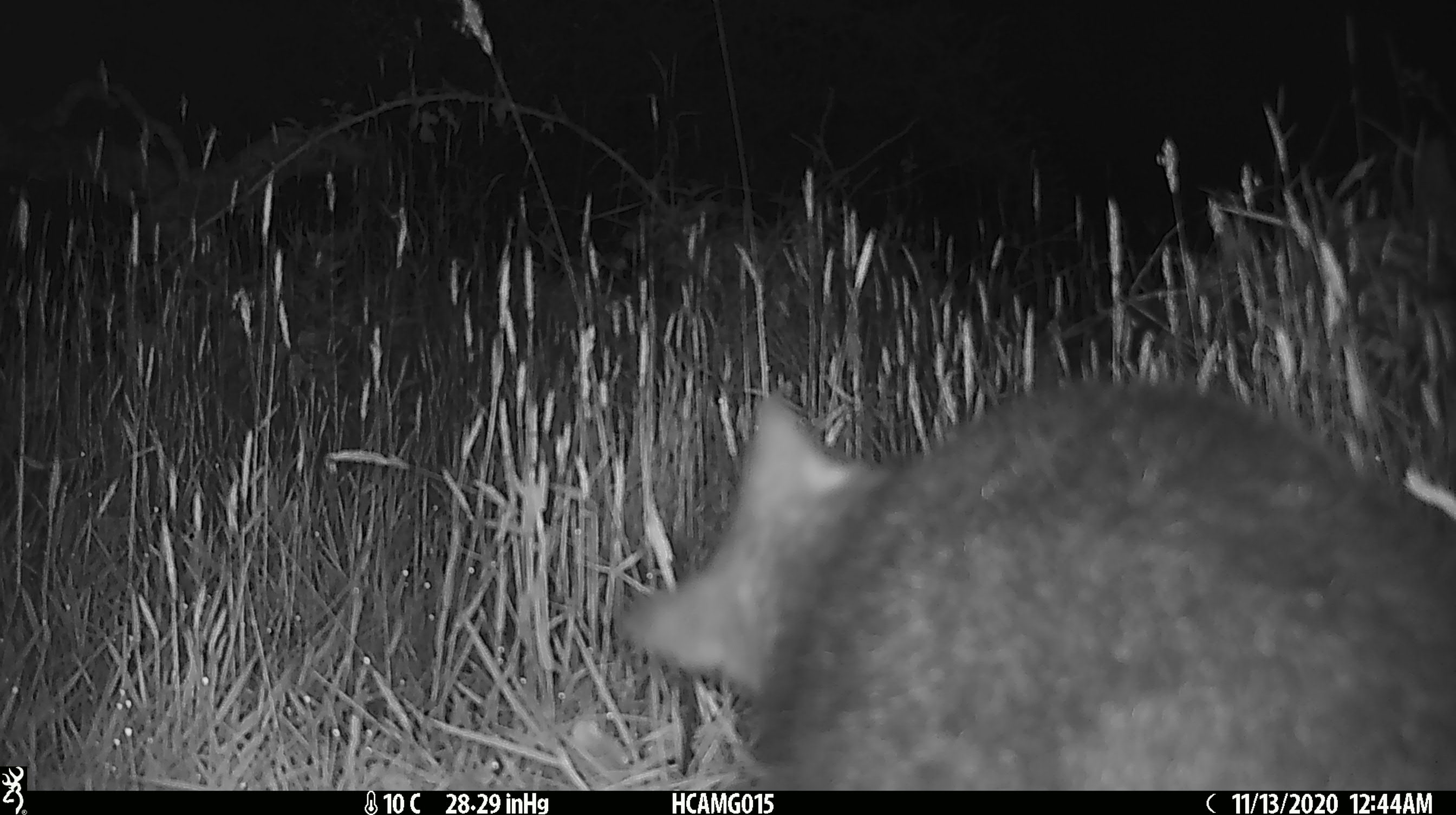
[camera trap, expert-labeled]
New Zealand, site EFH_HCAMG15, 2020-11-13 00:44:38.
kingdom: Animalia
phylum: Chordata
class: Mammalia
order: Diprotodontia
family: Phalangeridae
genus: Trichosurus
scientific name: Trichosurus vulpecula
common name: common brushtail possum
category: possum